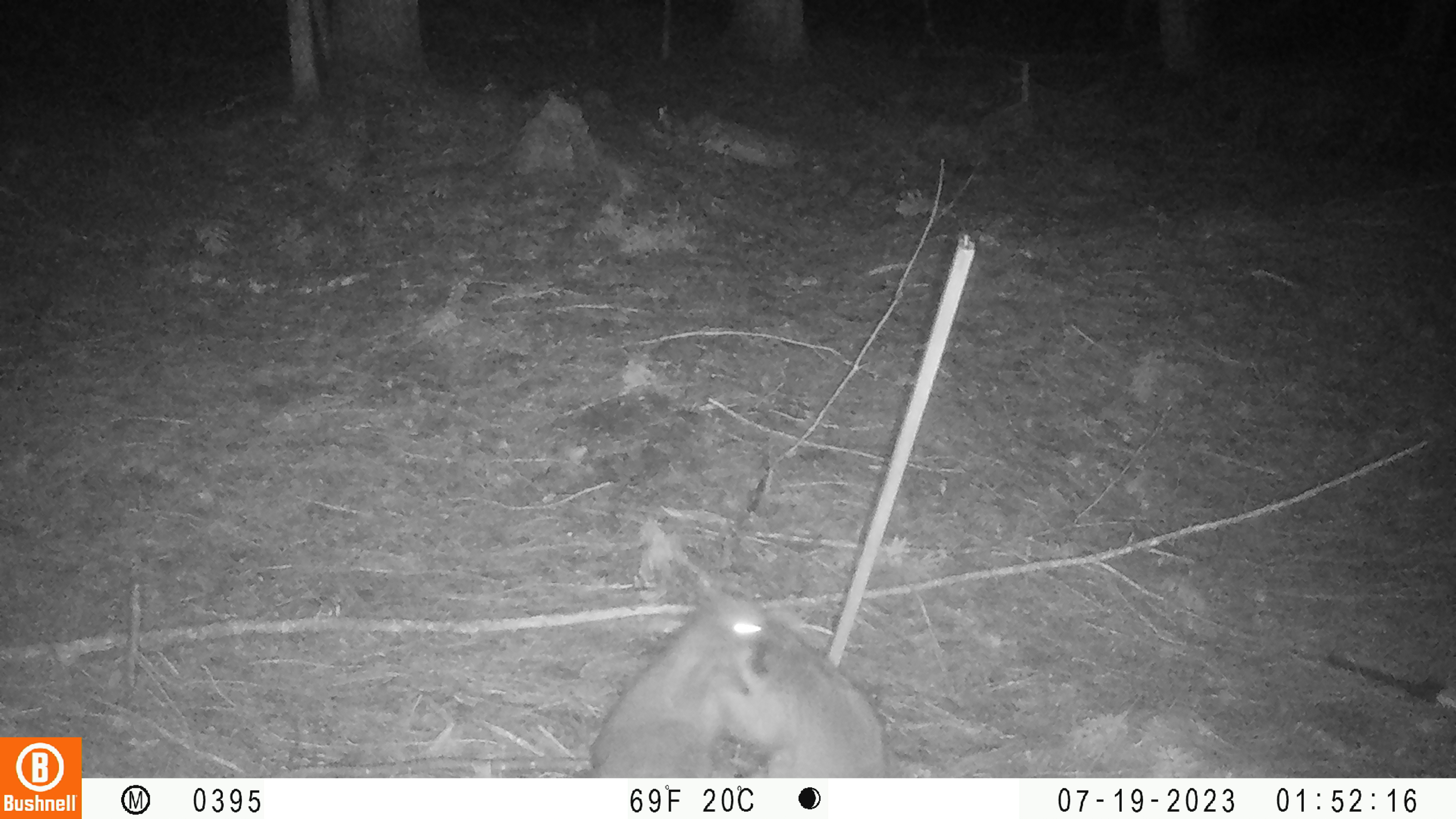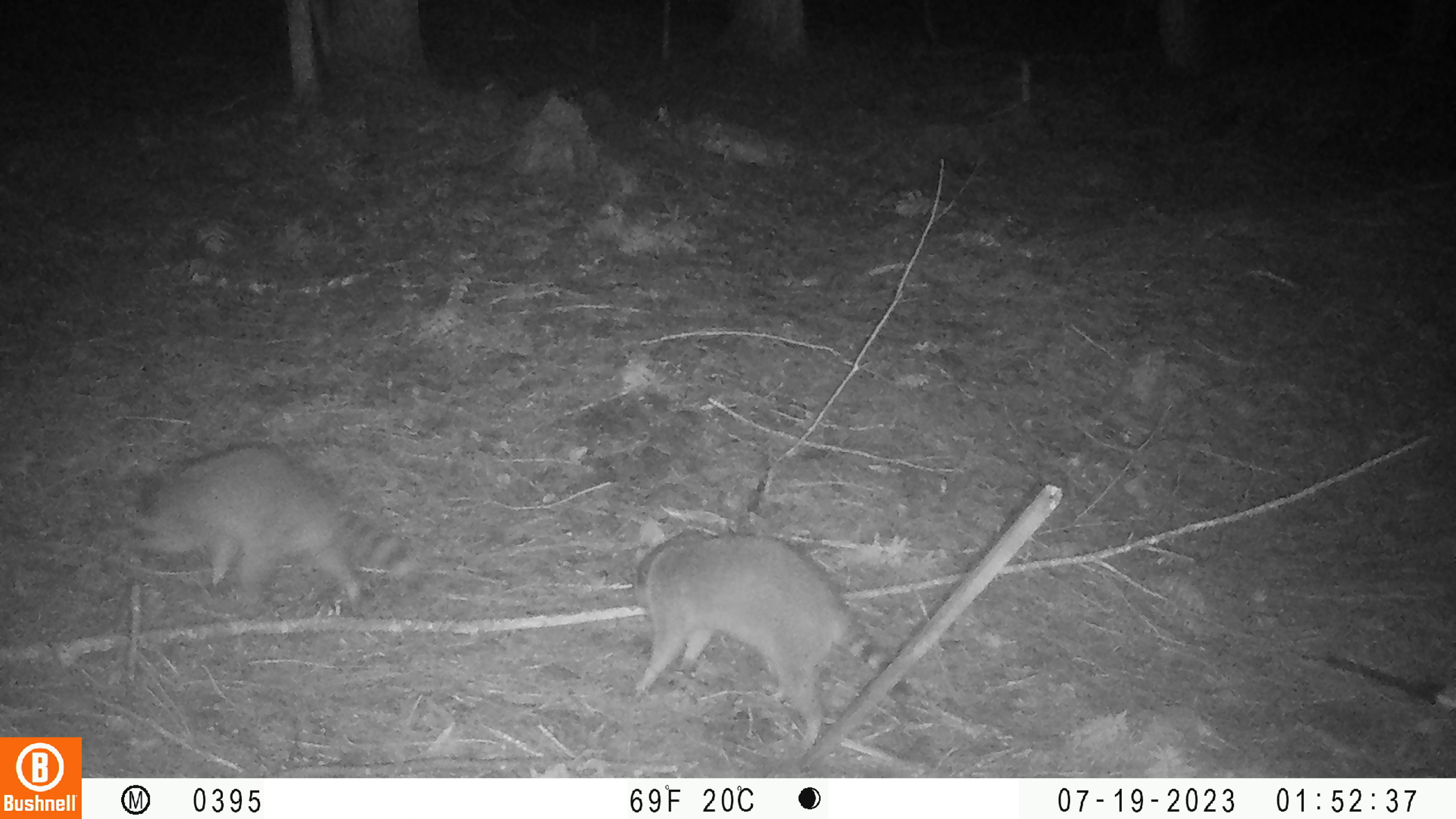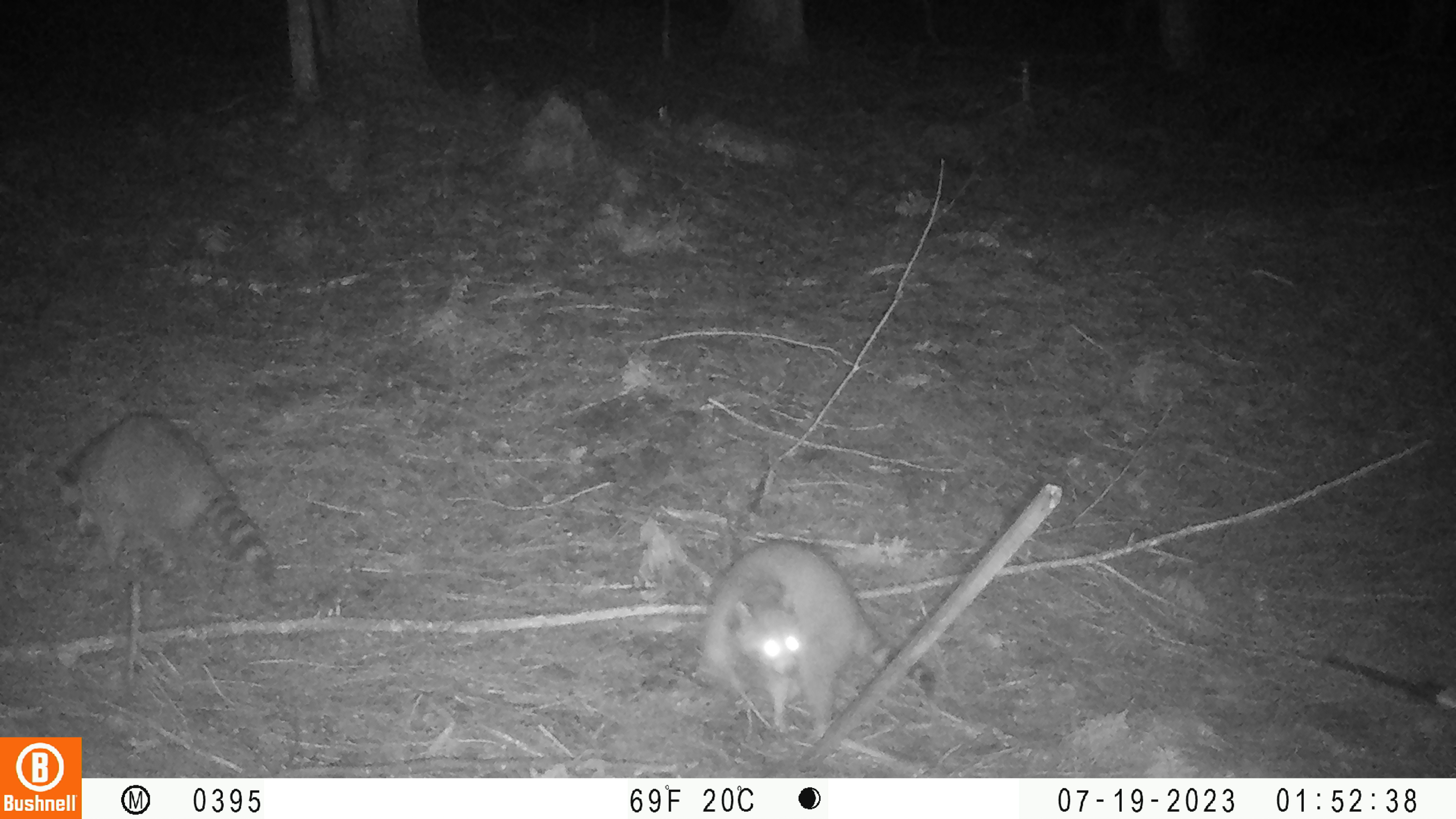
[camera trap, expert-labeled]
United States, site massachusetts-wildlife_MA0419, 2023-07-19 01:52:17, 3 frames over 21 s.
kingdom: Animalia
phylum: Chordata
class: Mammalia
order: Carnivora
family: Procyonidae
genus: Procyon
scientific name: Procyon lotor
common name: raccoon